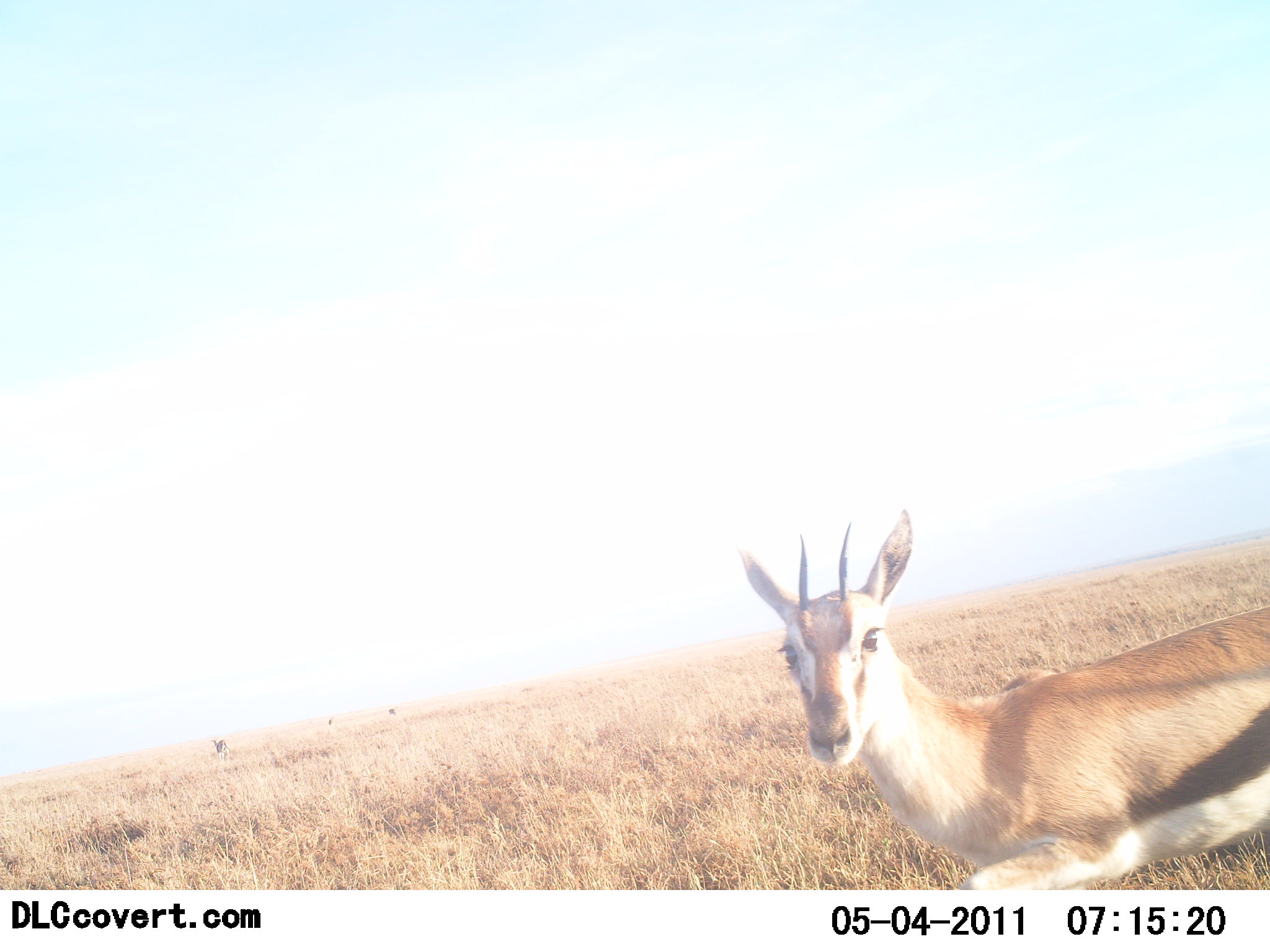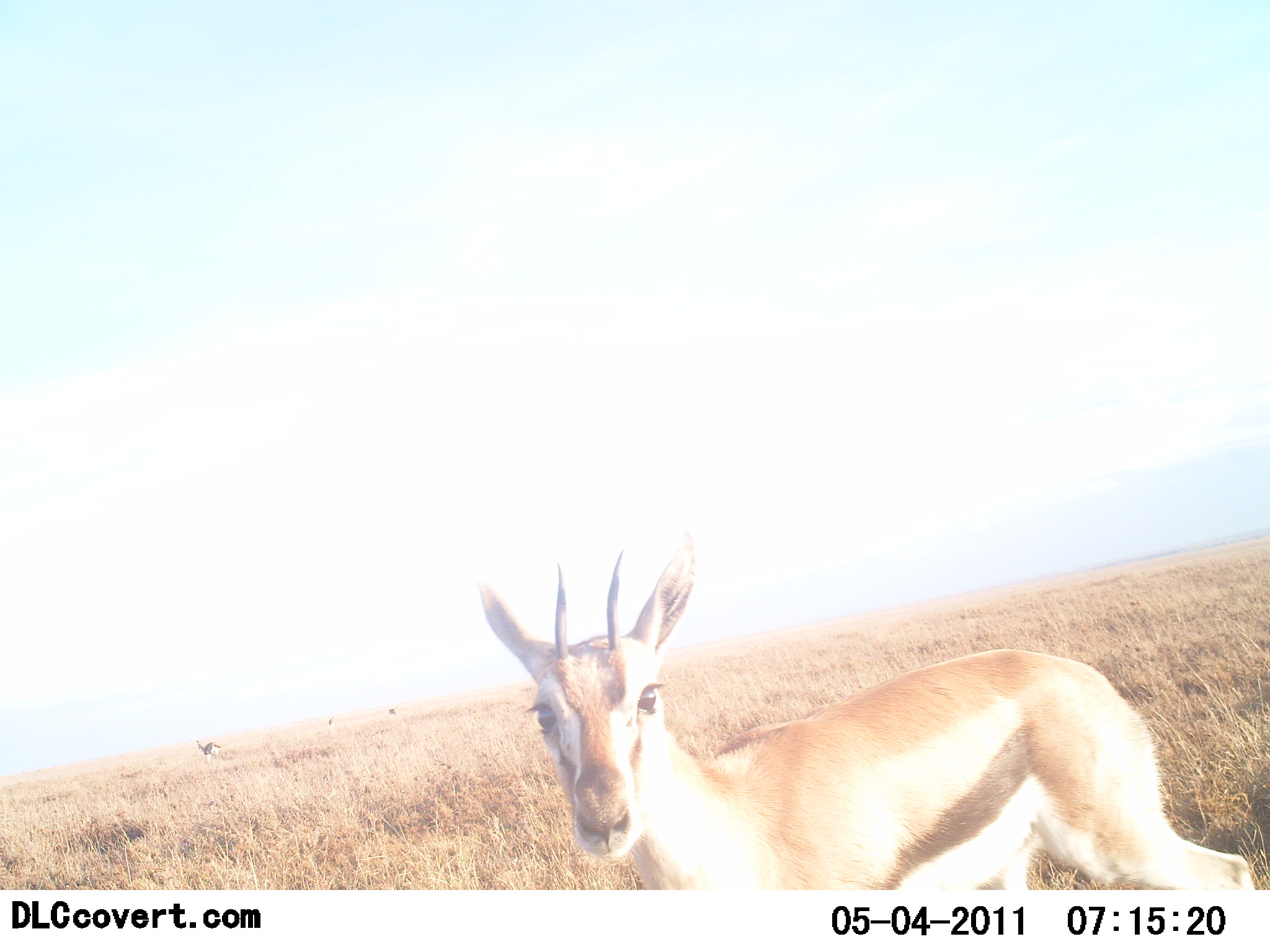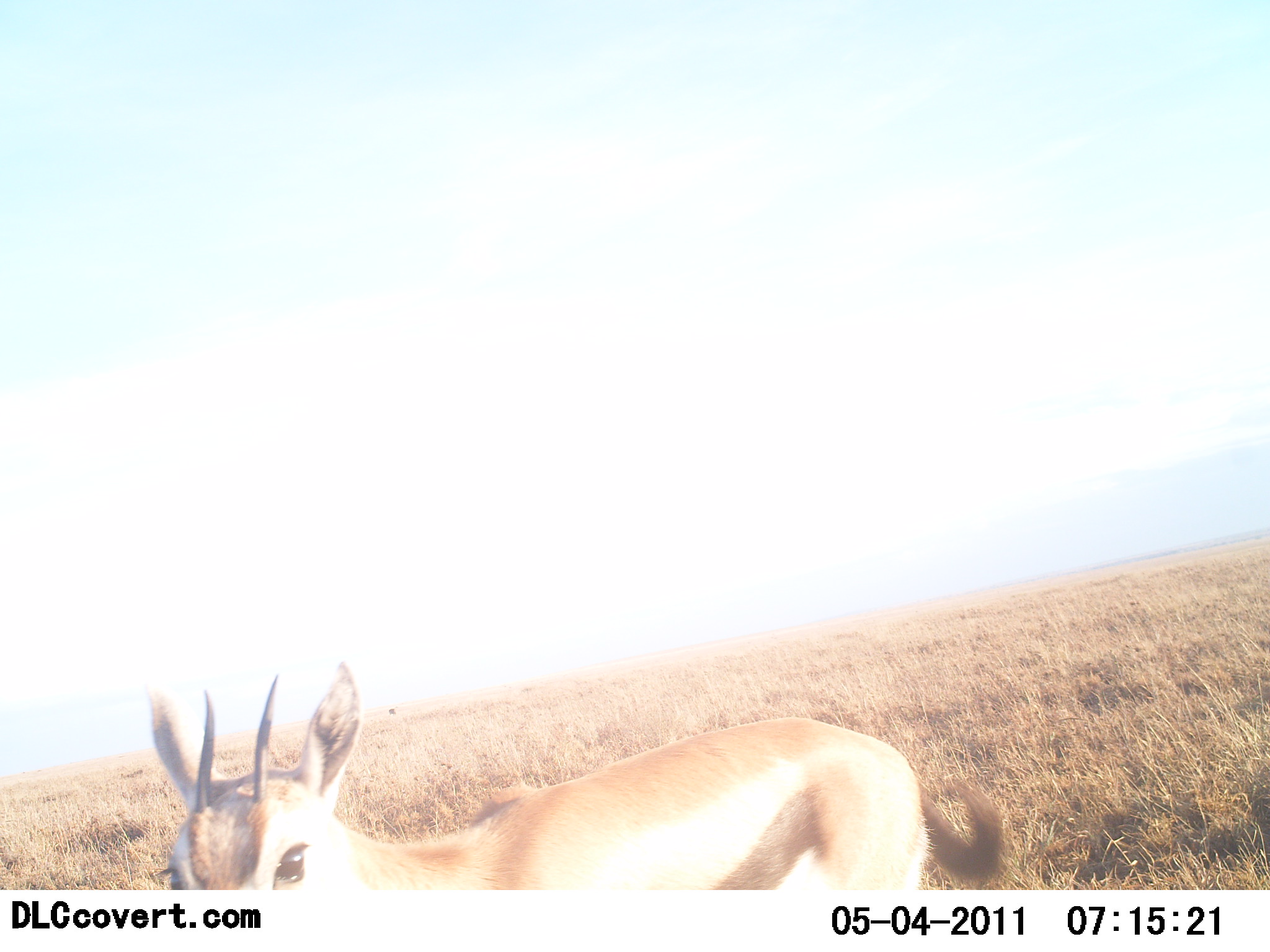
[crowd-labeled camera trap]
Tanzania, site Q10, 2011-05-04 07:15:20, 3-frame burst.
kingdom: Animalia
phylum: Chordata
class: Mammalia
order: Artiodactyla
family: Bovidae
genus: Eudorcas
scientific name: Eudorcas thomsonii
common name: thomson's gazelle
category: gazellethomsons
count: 1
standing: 9%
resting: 0%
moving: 100%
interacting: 0%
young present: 0%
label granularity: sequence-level